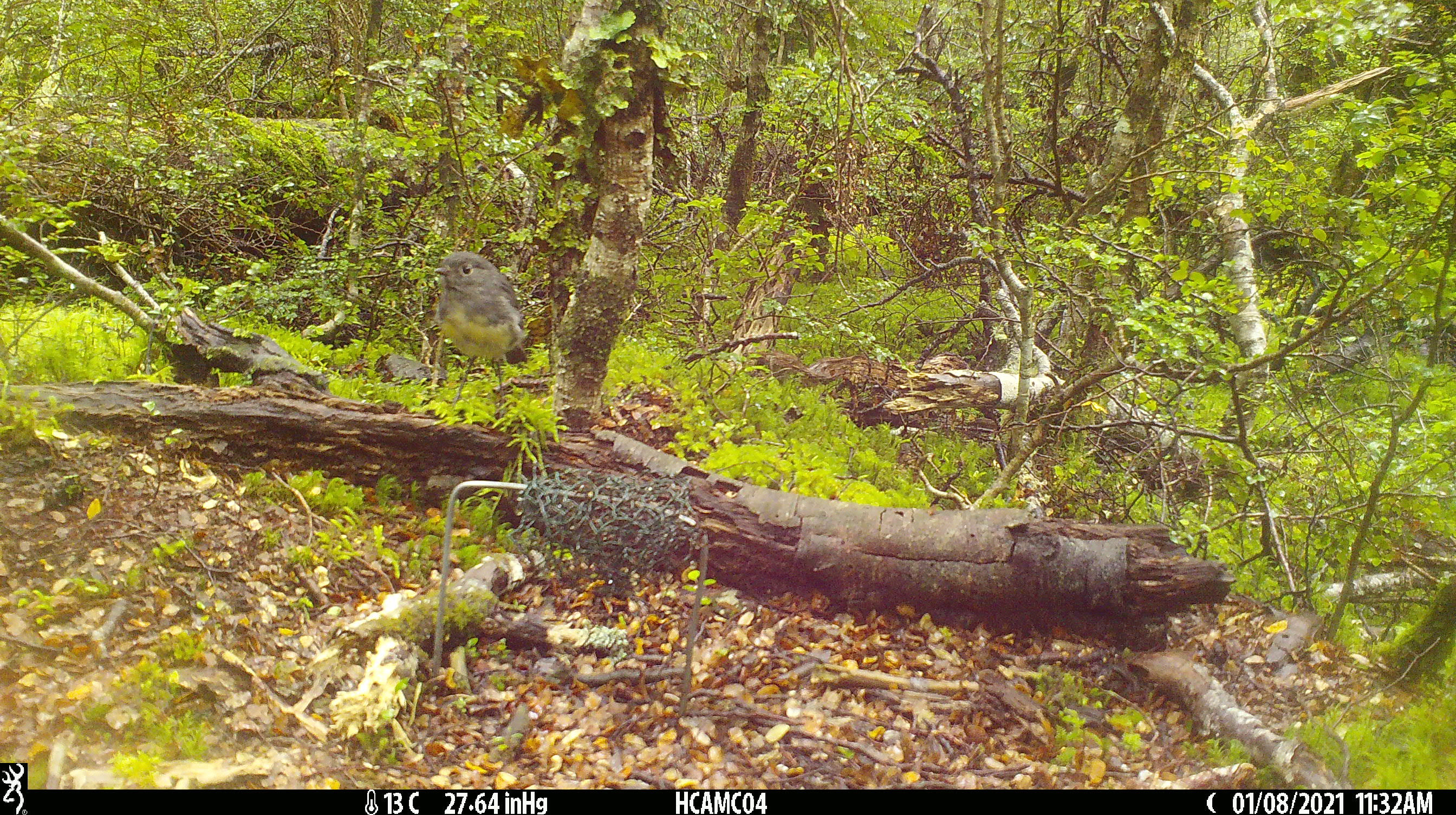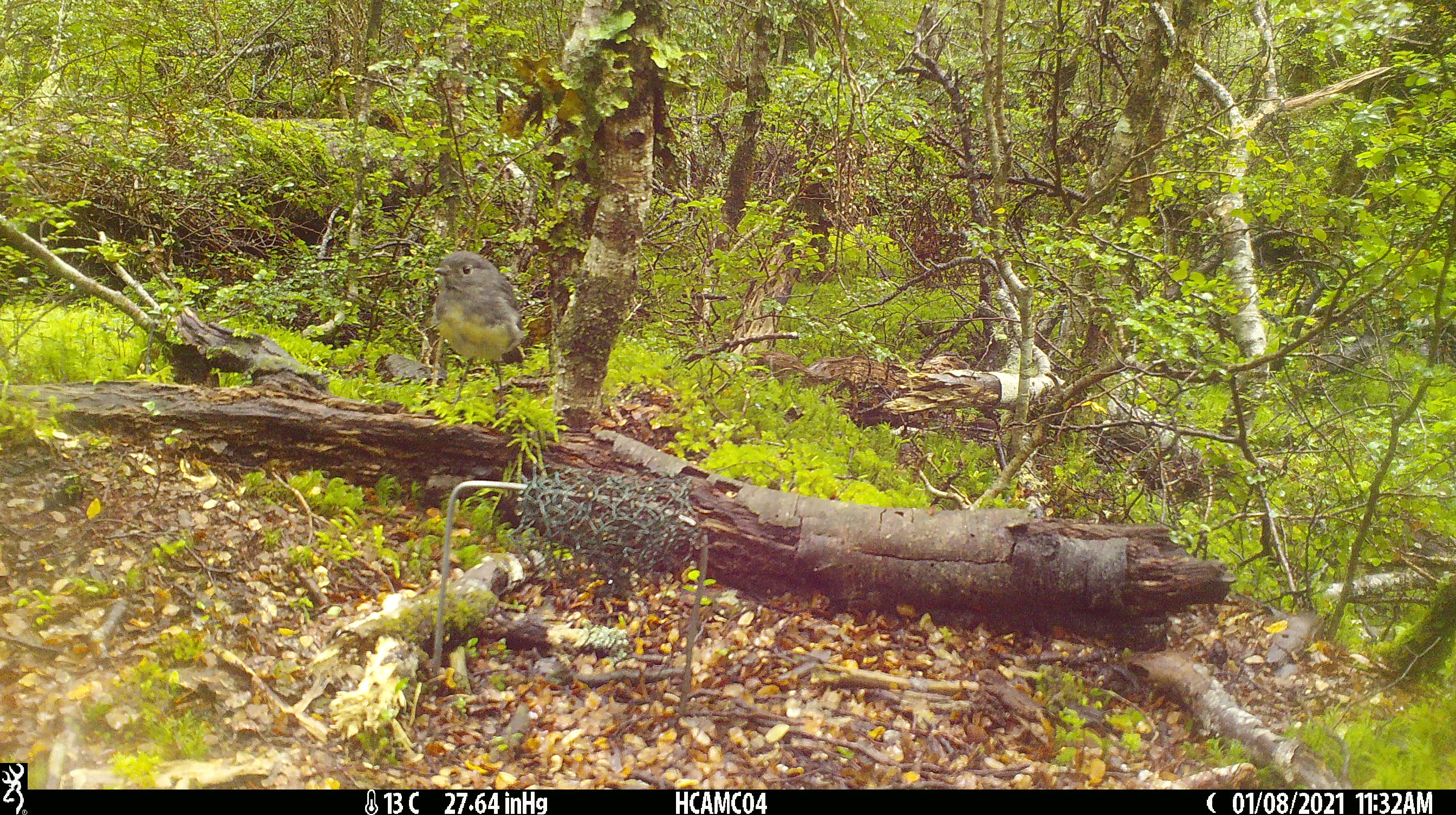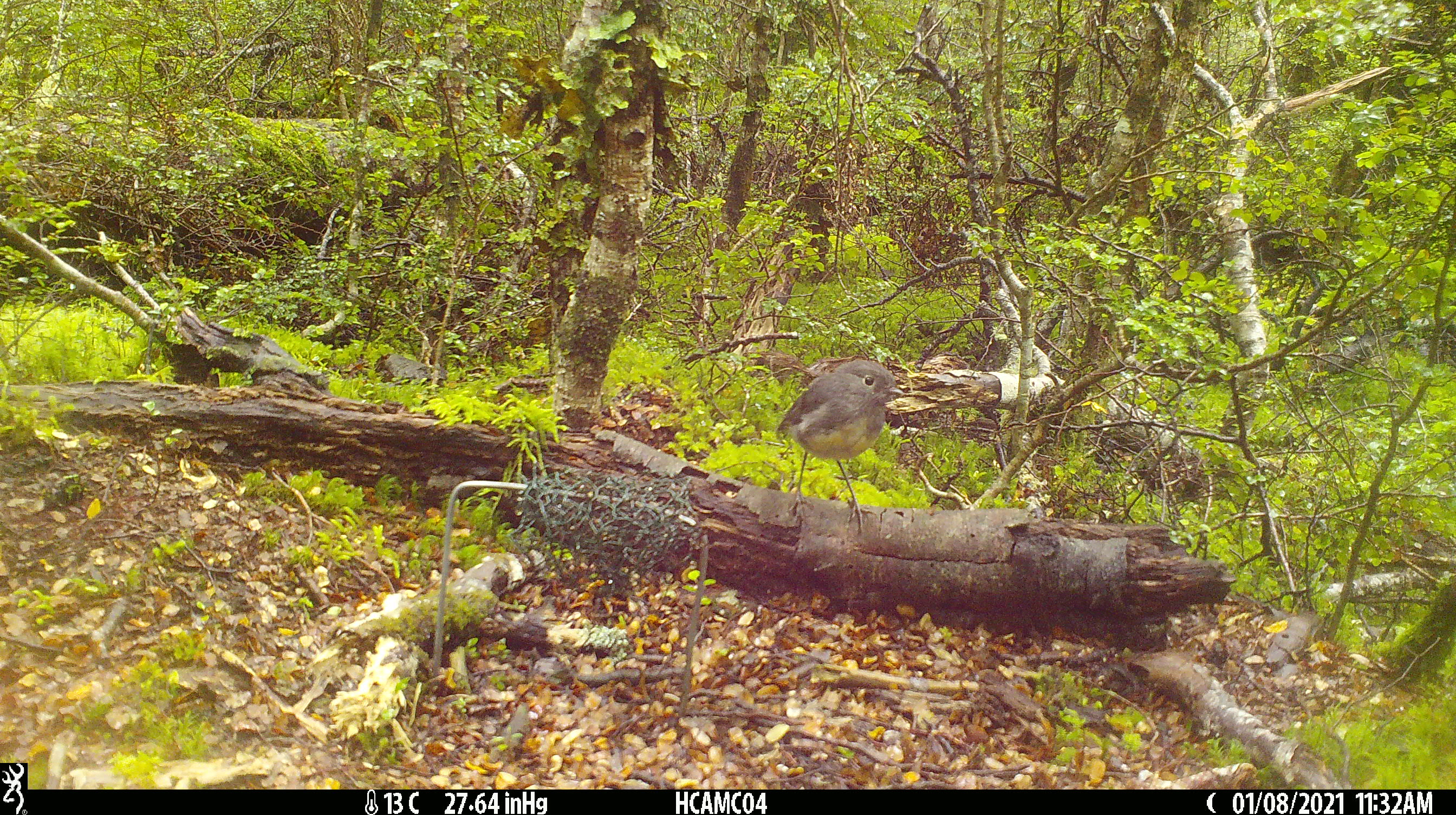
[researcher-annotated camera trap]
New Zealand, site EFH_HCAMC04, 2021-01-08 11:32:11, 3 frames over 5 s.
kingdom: Animalia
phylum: Chordata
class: Aves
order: Passeriformes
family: Petroicidae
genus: Petroica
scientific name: Petroica australis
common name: new zealand robin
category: robin